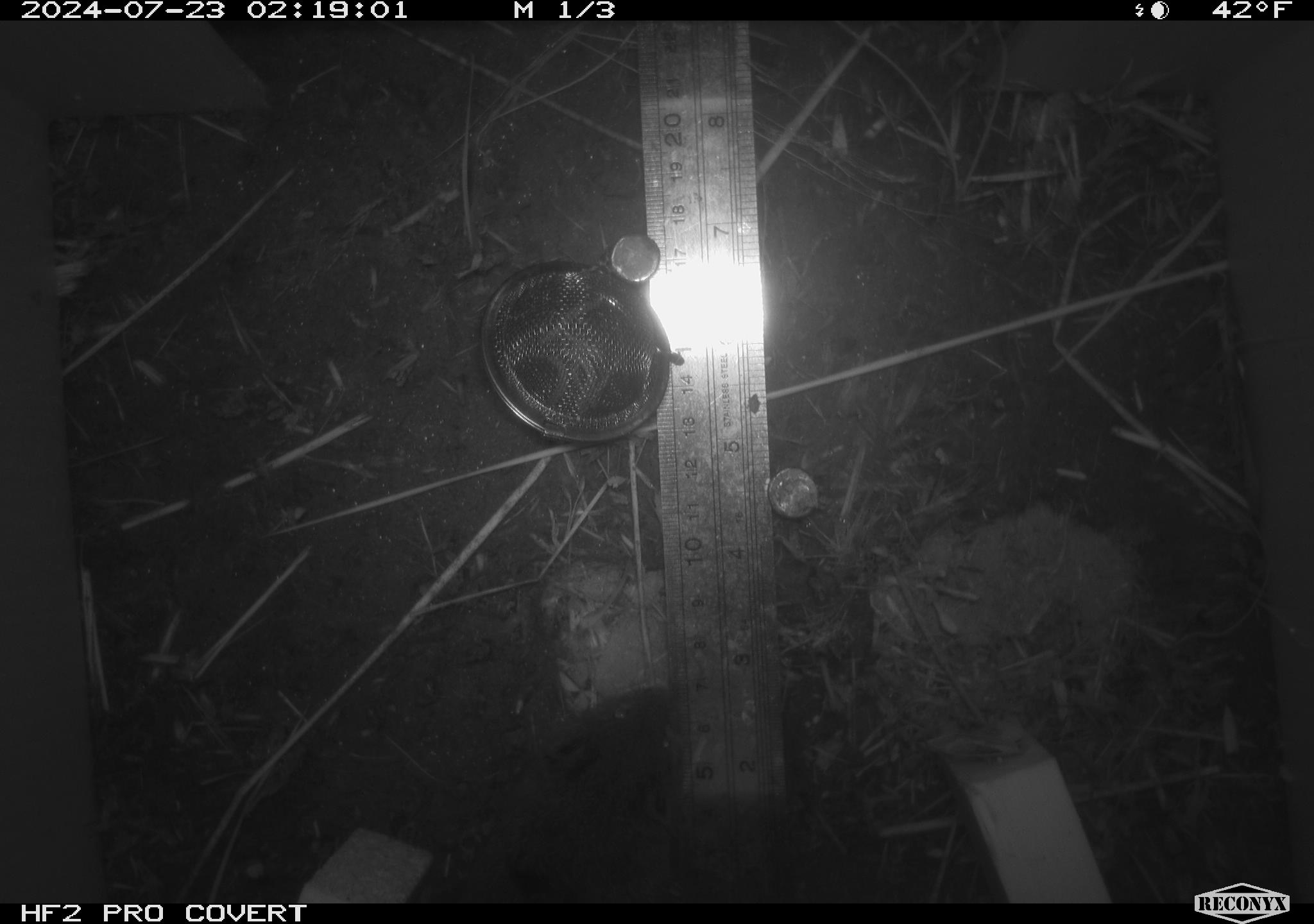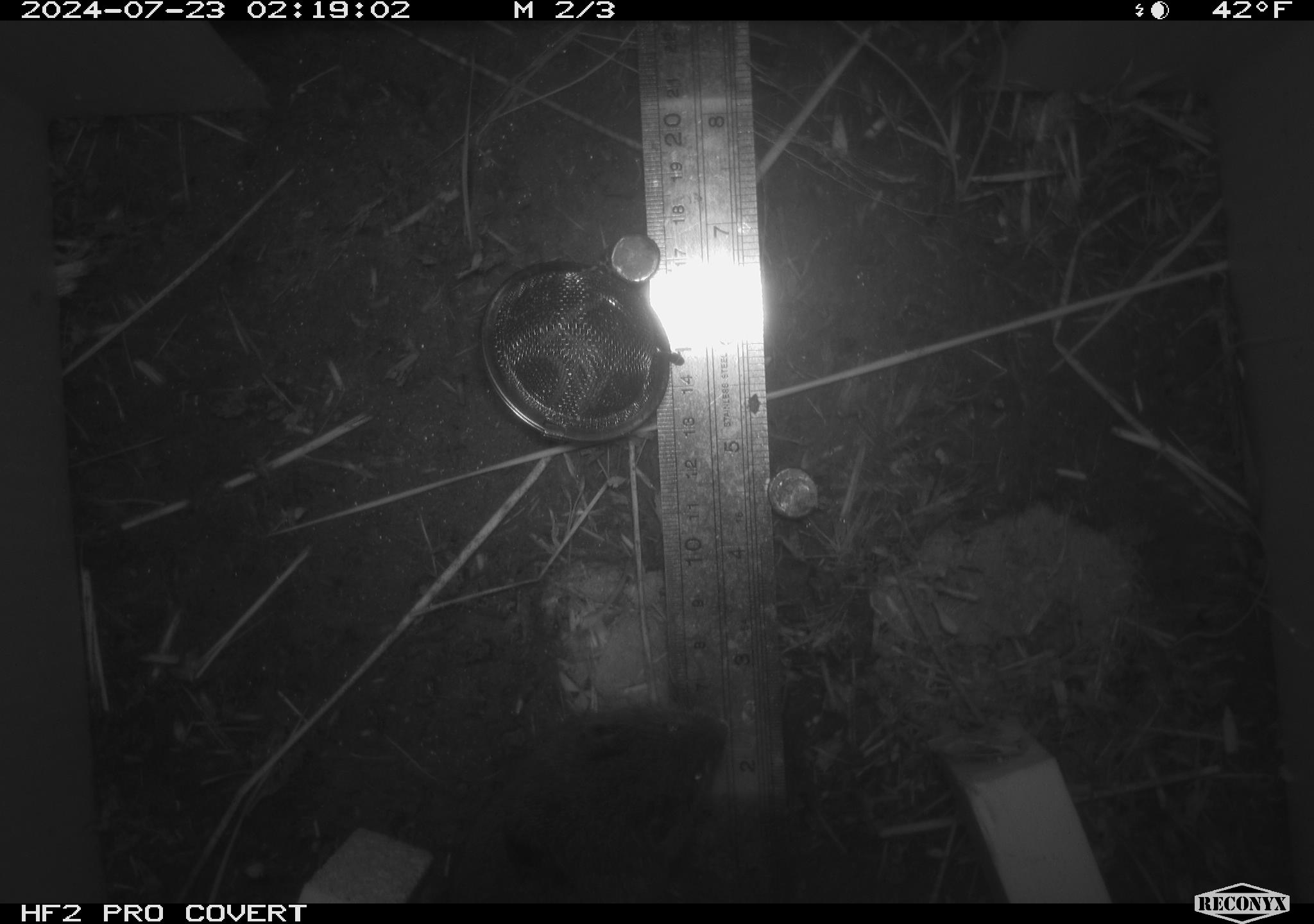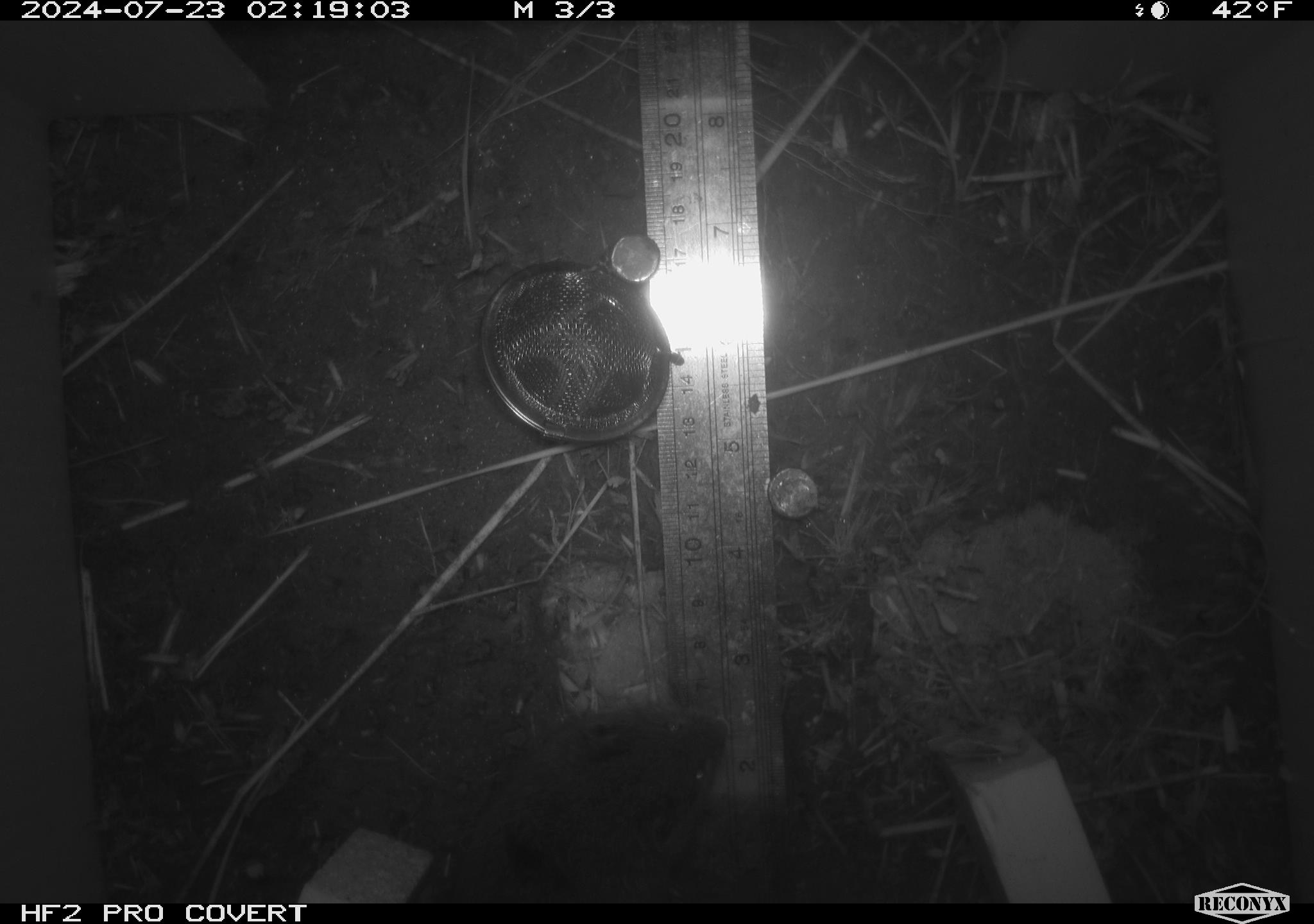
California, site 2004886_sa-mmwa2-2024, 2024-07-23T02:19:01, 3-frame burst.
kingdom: Animalia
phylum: Chordata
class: Mammalia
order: Rodentia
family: Cricetidae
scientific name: Arvicolinae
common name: voles, lemmings, and muskrats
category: arvicolinae subfamily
Arvicolinae subfamily (voles, lemmings, and muskrats) (Arvicolinae).